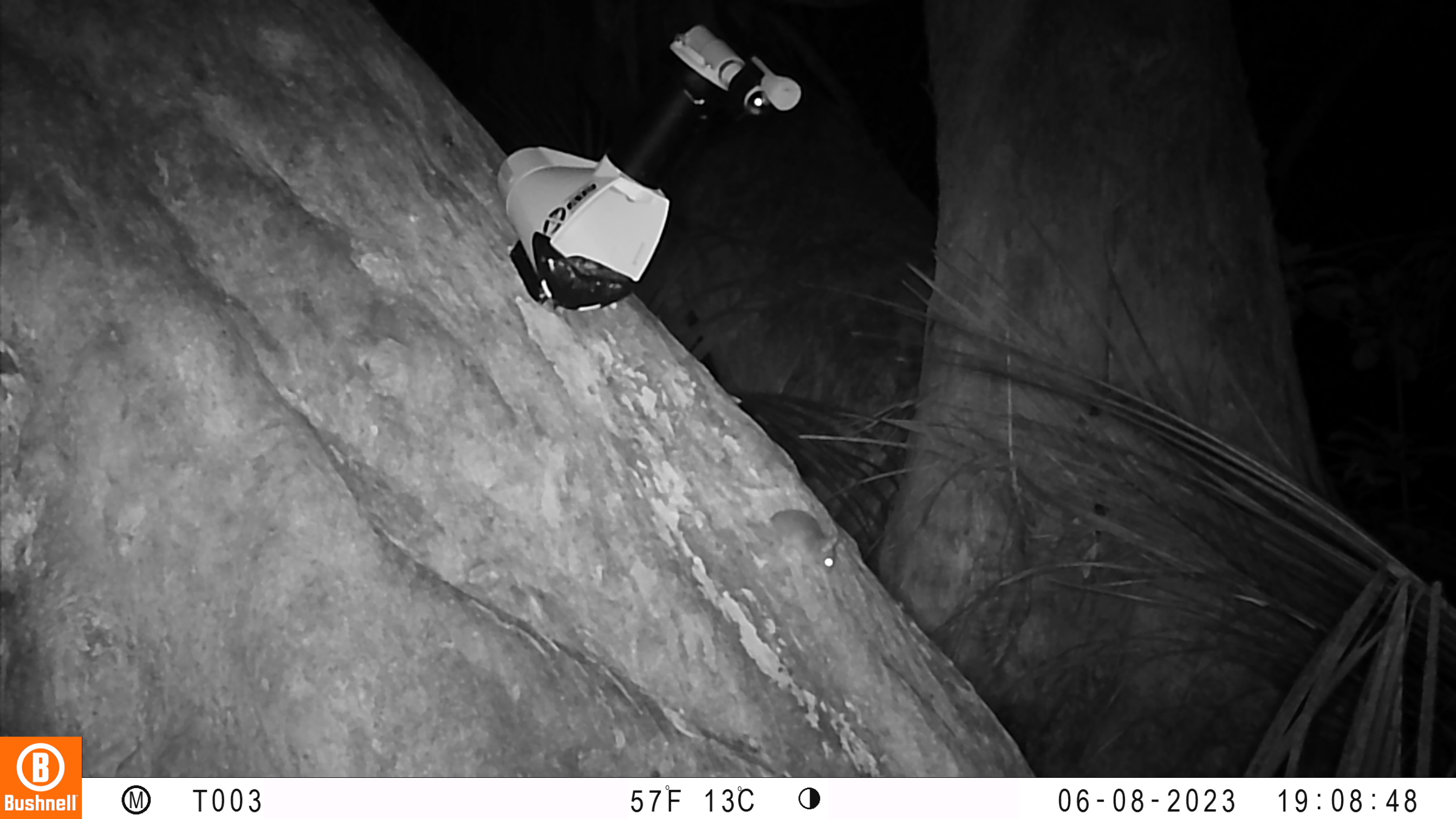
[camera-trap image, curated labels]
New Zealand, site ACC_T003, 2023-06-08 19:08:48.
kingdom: Animalia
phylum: Chordata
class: Mammalia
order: Rodentia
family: Muridae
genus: Mus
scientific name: Mus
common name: mouse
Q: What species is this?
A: Mouse (Mus).